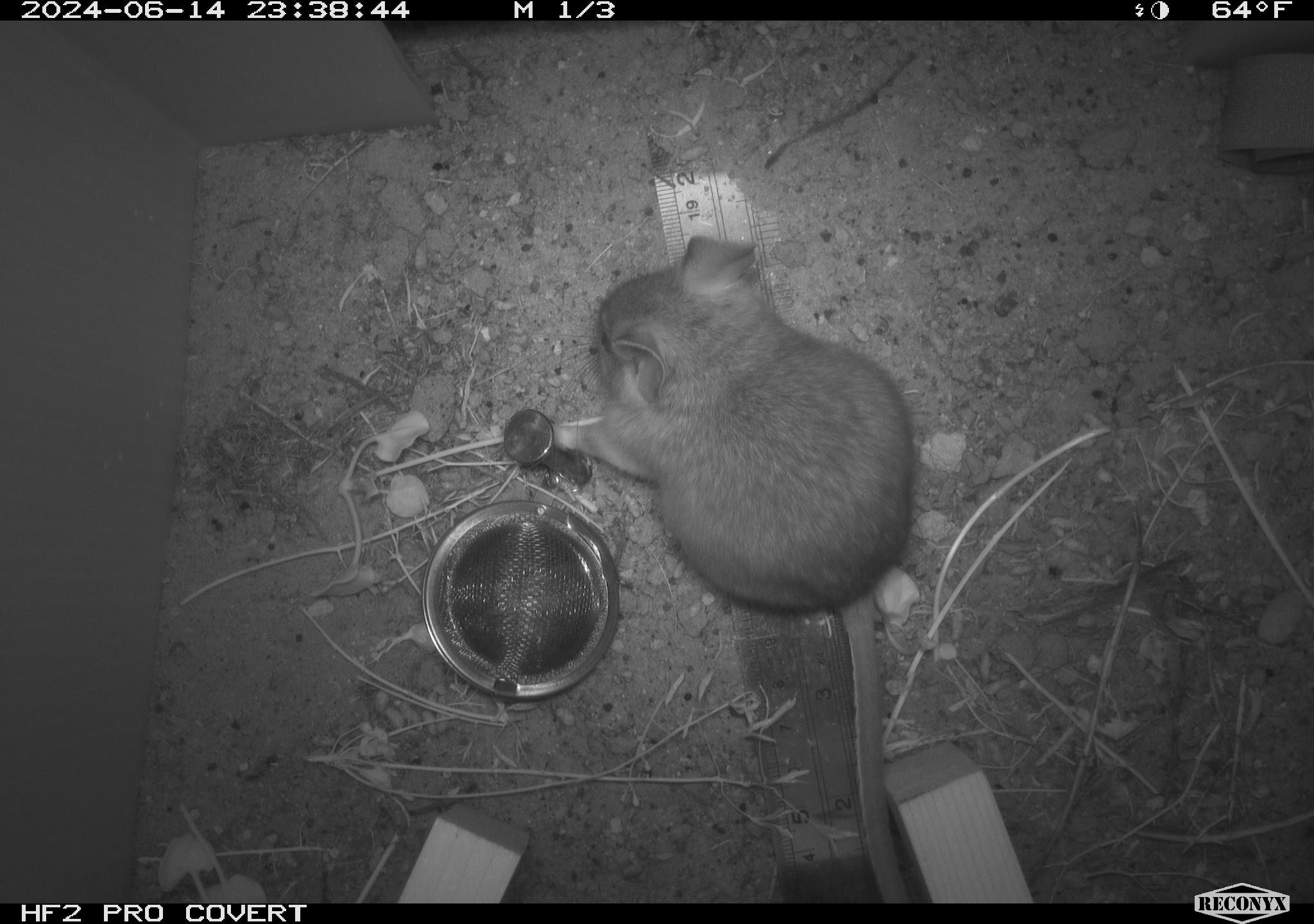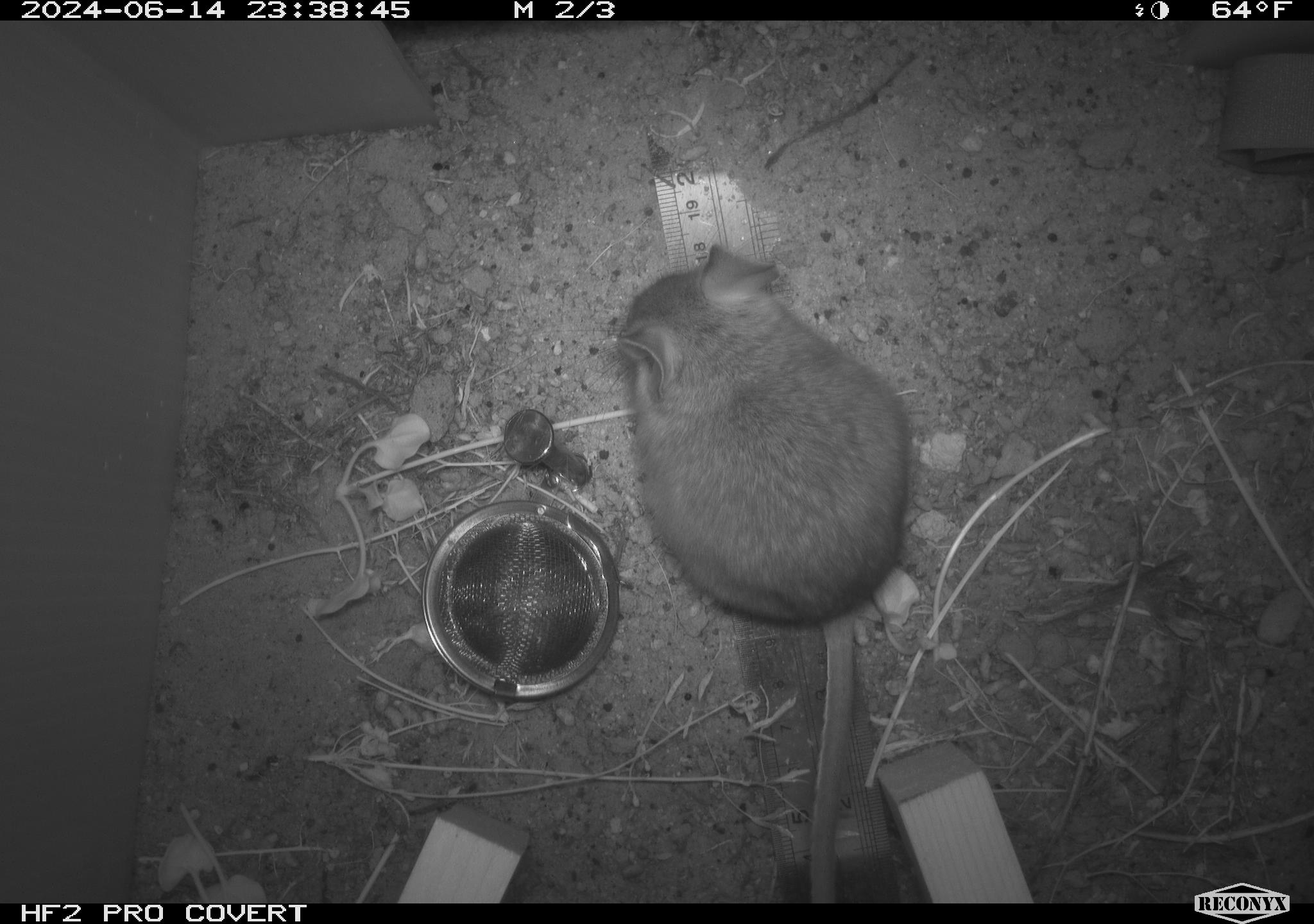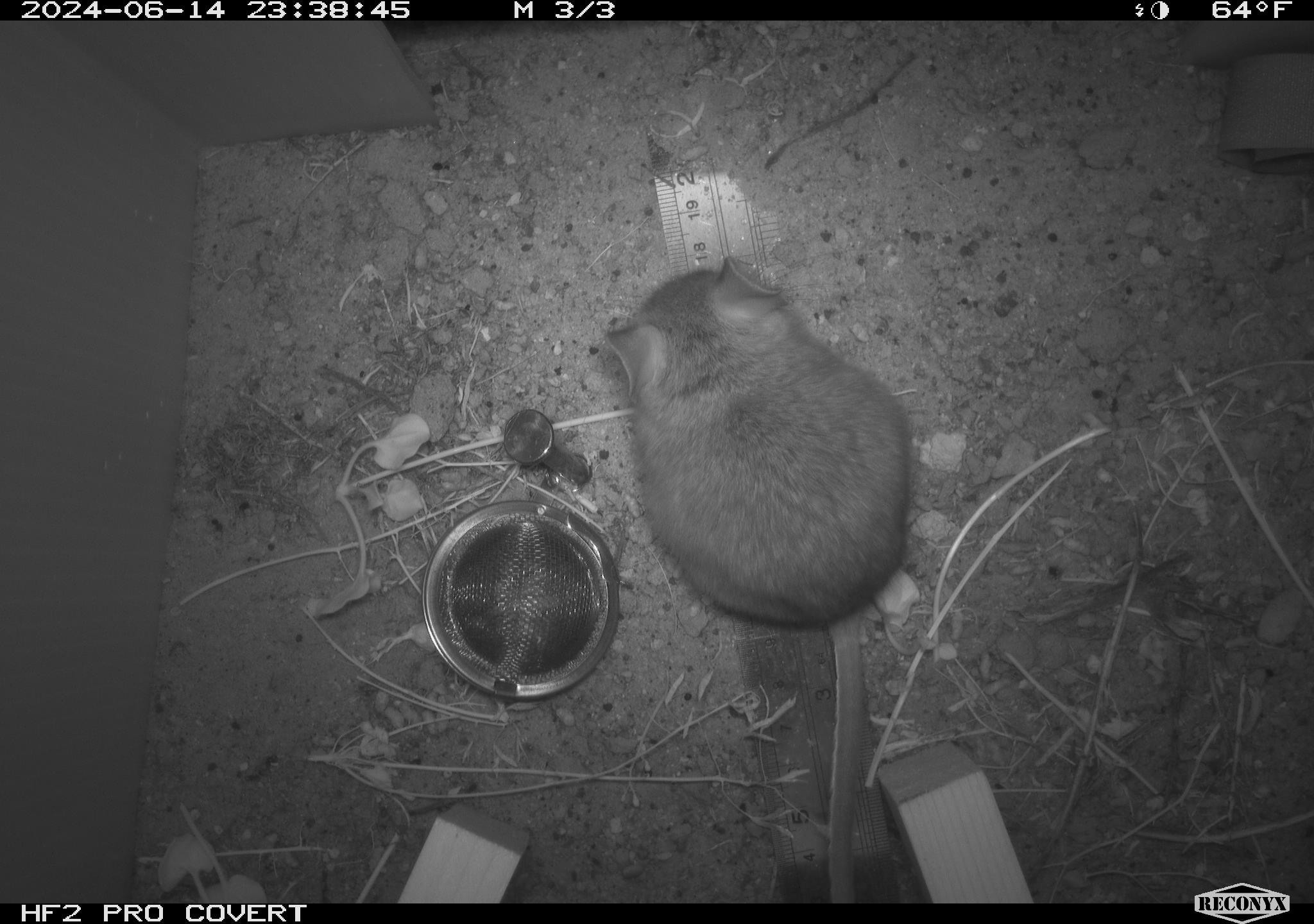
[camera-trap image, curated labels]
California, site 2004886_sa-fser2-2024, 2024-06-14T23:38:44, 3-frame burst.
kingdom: Animalia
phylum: Chordata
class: Mammalia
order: Rodentia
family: Cricetidae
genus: Neotoma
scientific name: Neotoma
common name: pack rat or woodrat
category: neotoma species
Neotoma species (pack rat or woodrat) (Neotoma).